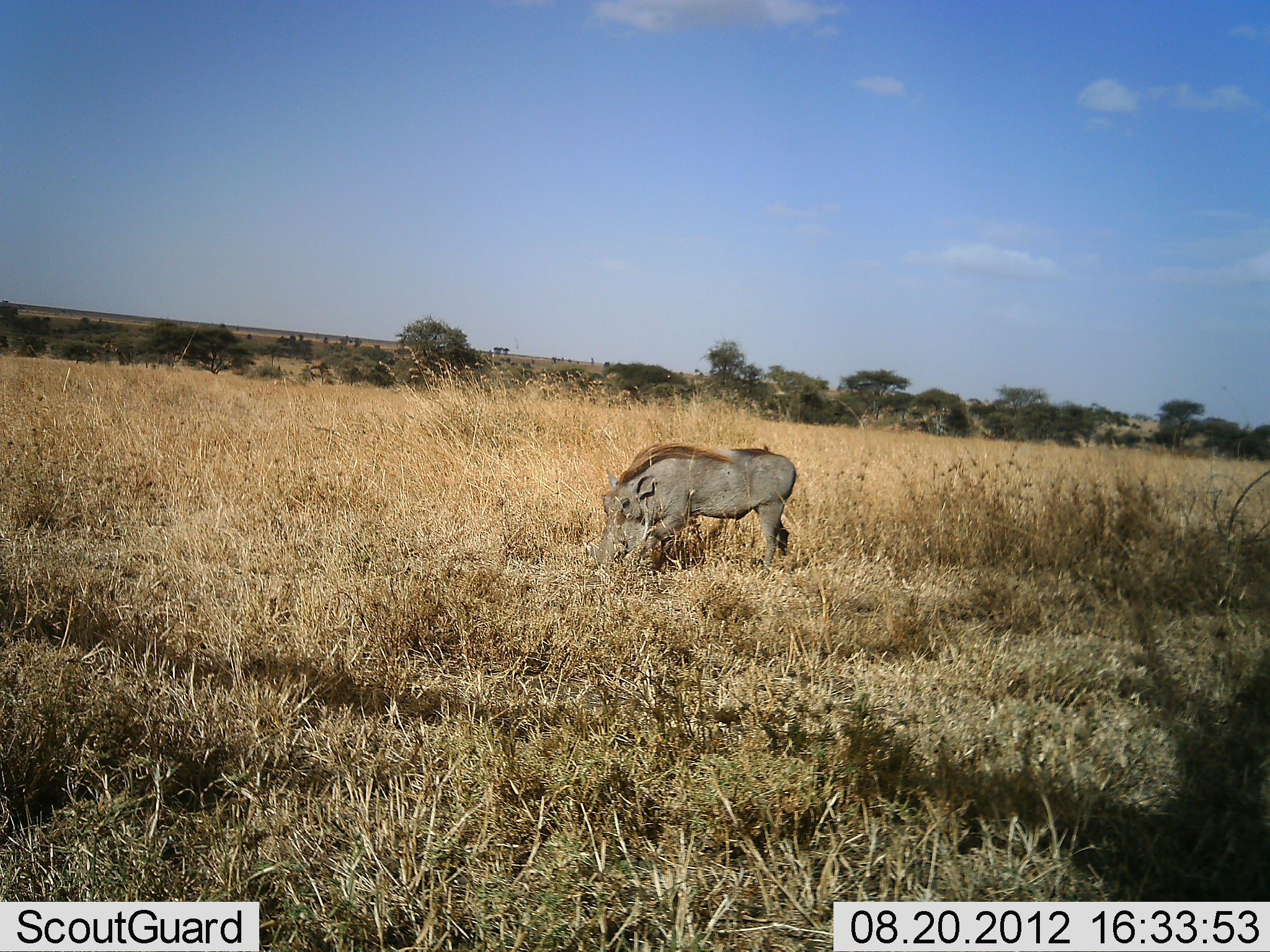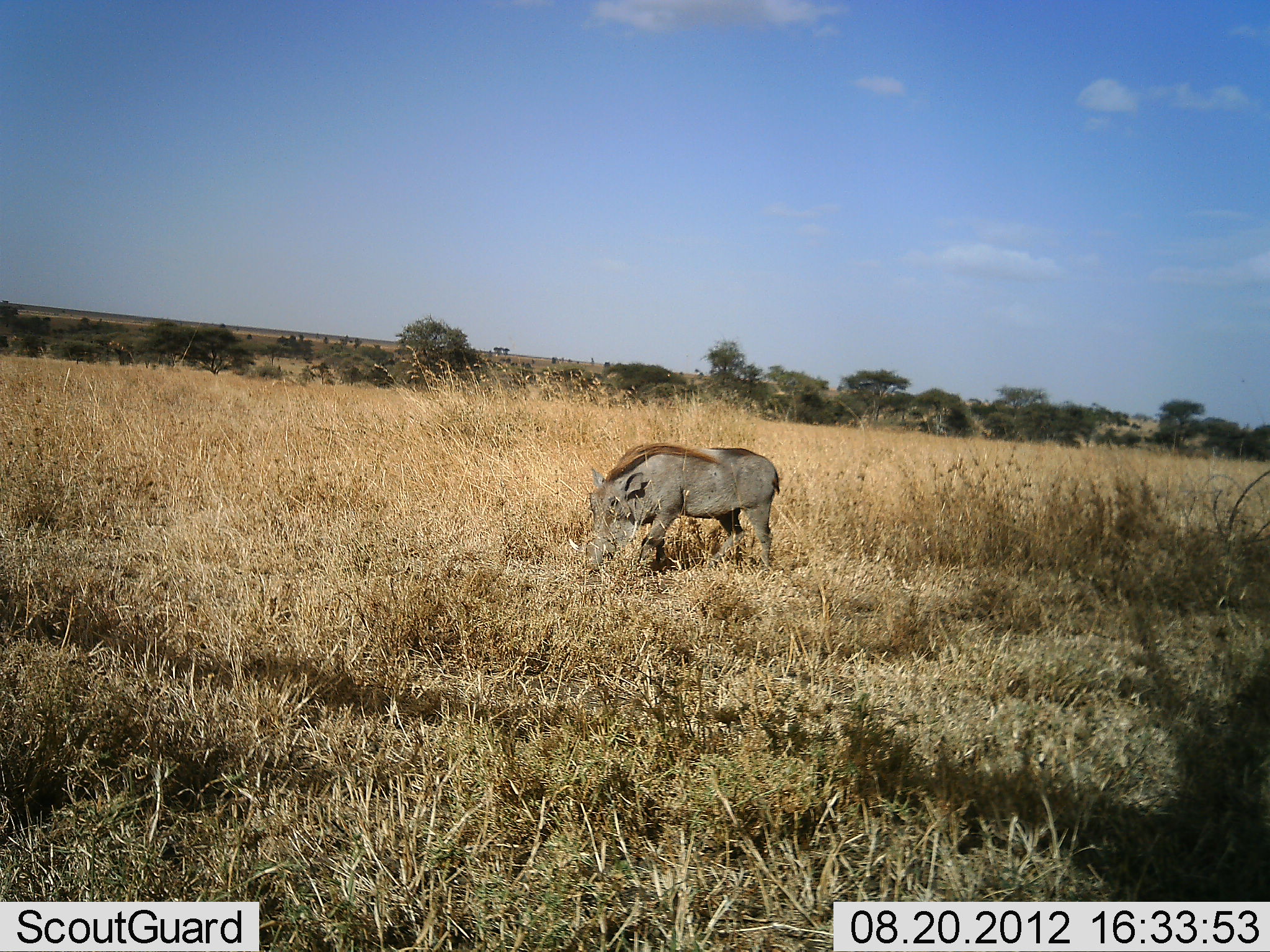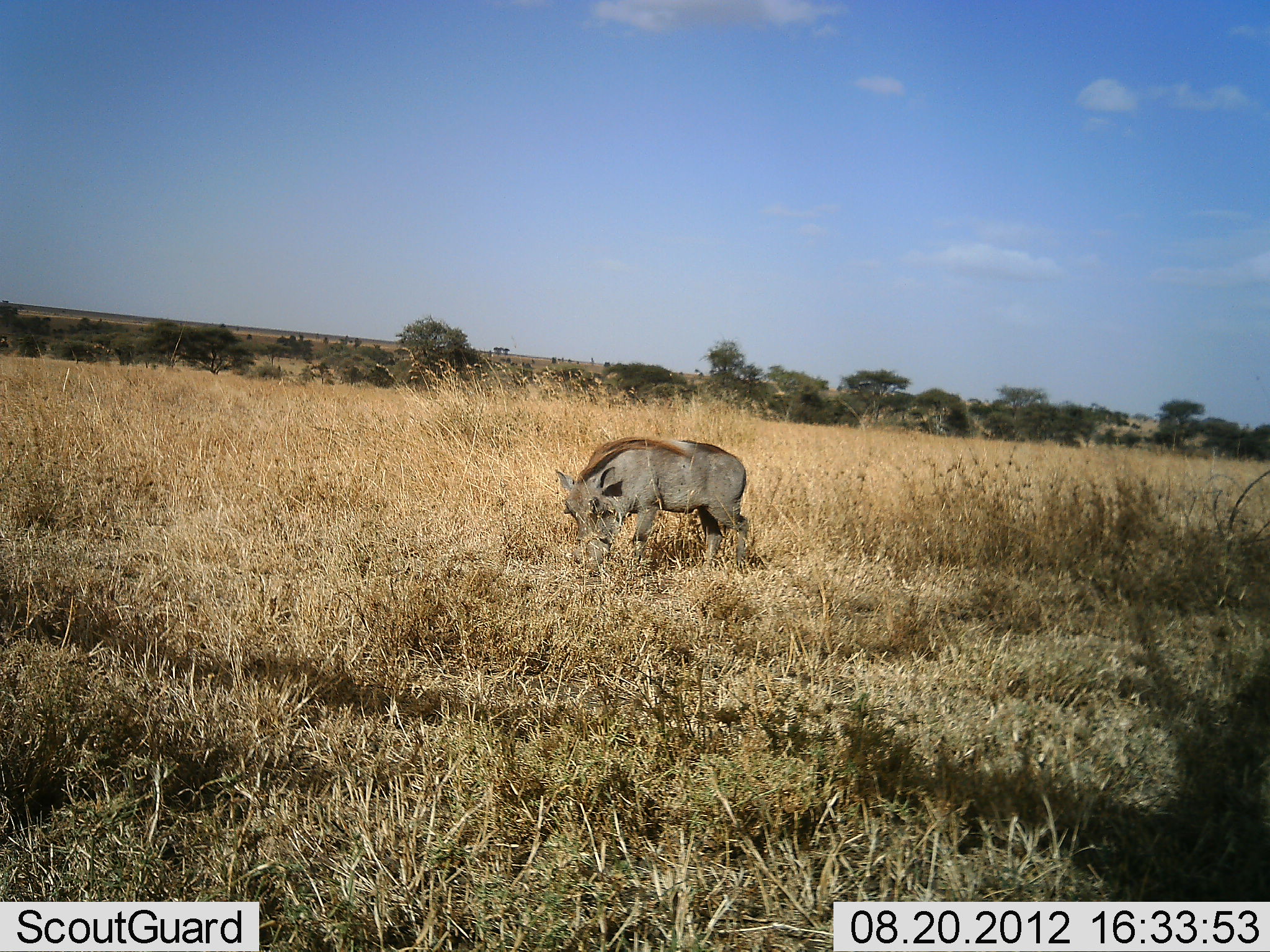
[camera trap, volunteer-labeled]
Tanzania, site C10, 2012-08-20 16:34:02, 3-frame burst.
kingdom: Animalia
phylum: Chordata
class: Mammalia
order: Artiodactyla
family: Suidae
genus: Phacochoerus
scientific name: Phacochoerus africanus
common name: warthog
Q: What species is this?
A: Warthog (Phacochoerus africanus).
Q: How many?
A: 1.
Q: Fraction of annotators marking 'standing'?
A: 10%.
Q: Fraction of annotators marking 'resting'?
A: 0%.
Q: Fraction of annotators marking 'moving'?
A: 30%.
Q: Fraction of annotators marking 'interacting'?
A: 0%.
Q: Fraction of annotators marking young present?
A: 0%.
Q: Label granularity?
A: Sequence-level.